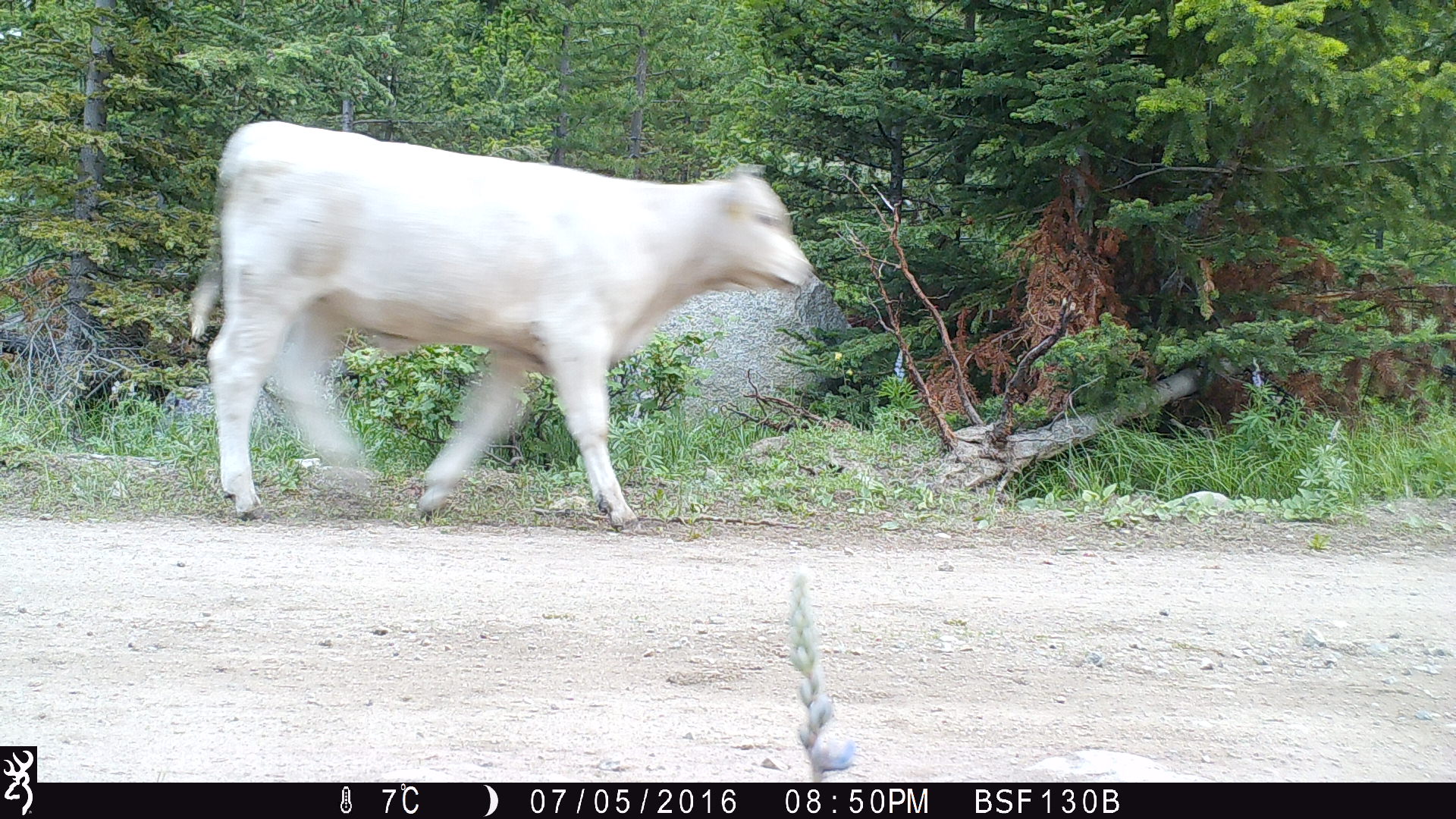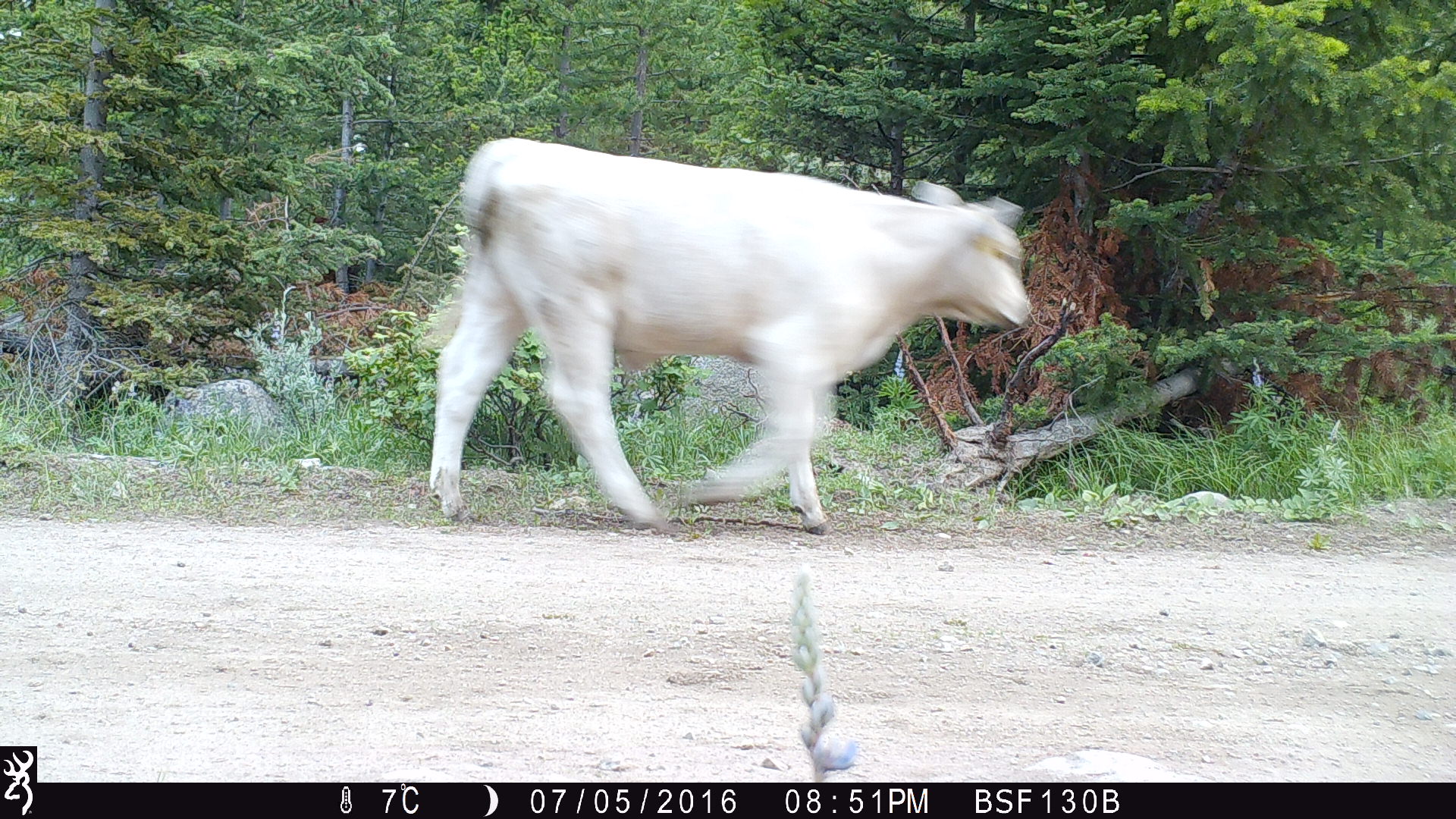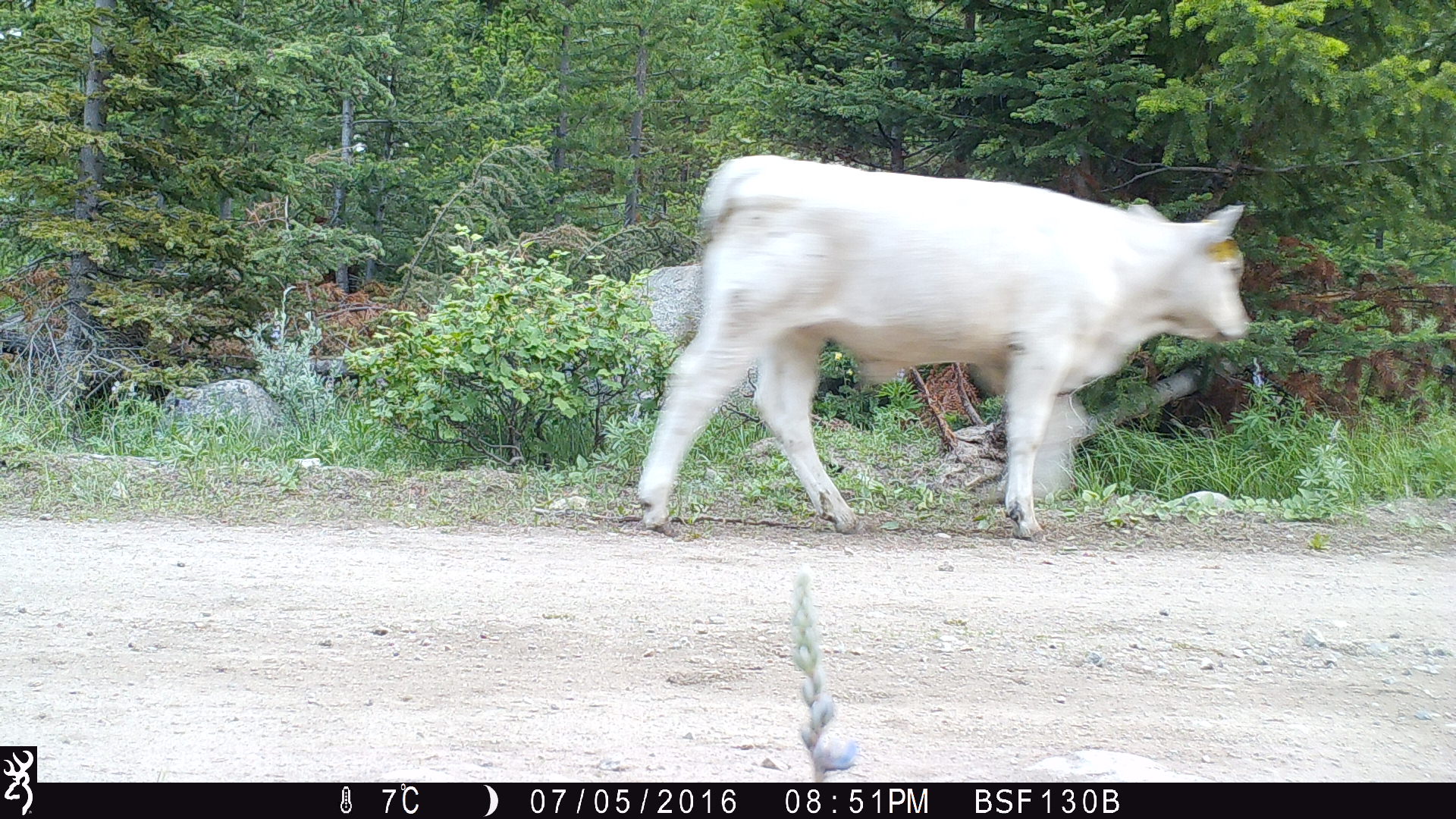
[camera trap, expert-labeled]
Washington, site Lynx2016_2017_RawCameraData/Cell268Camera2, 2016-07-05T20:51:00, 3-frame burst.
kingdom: Animalia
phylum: Chordata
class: Mammalia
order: Artiodactyla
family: Bovidae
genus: Bos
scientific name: Bos taurus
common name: domestic cattle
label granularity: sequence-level